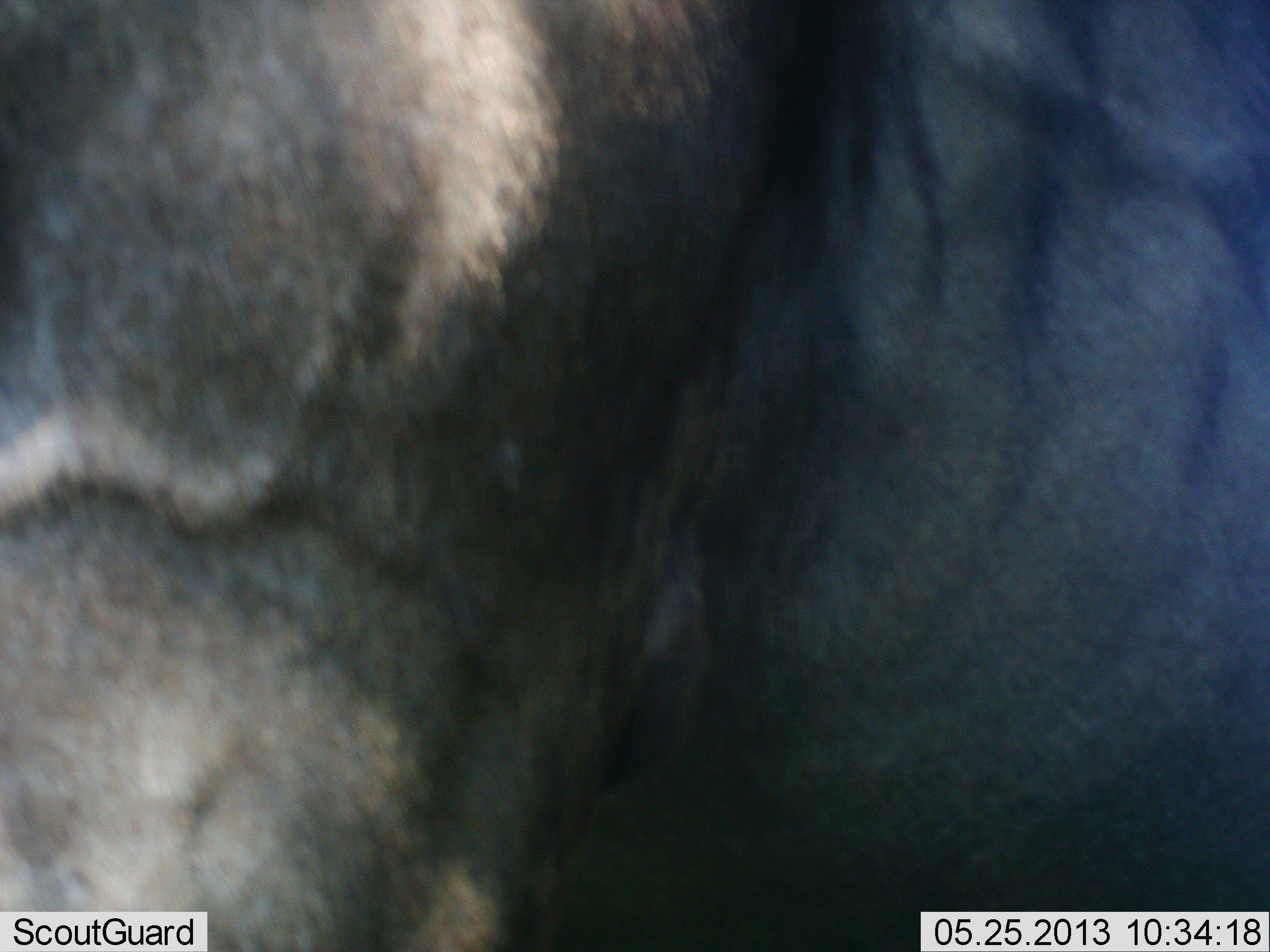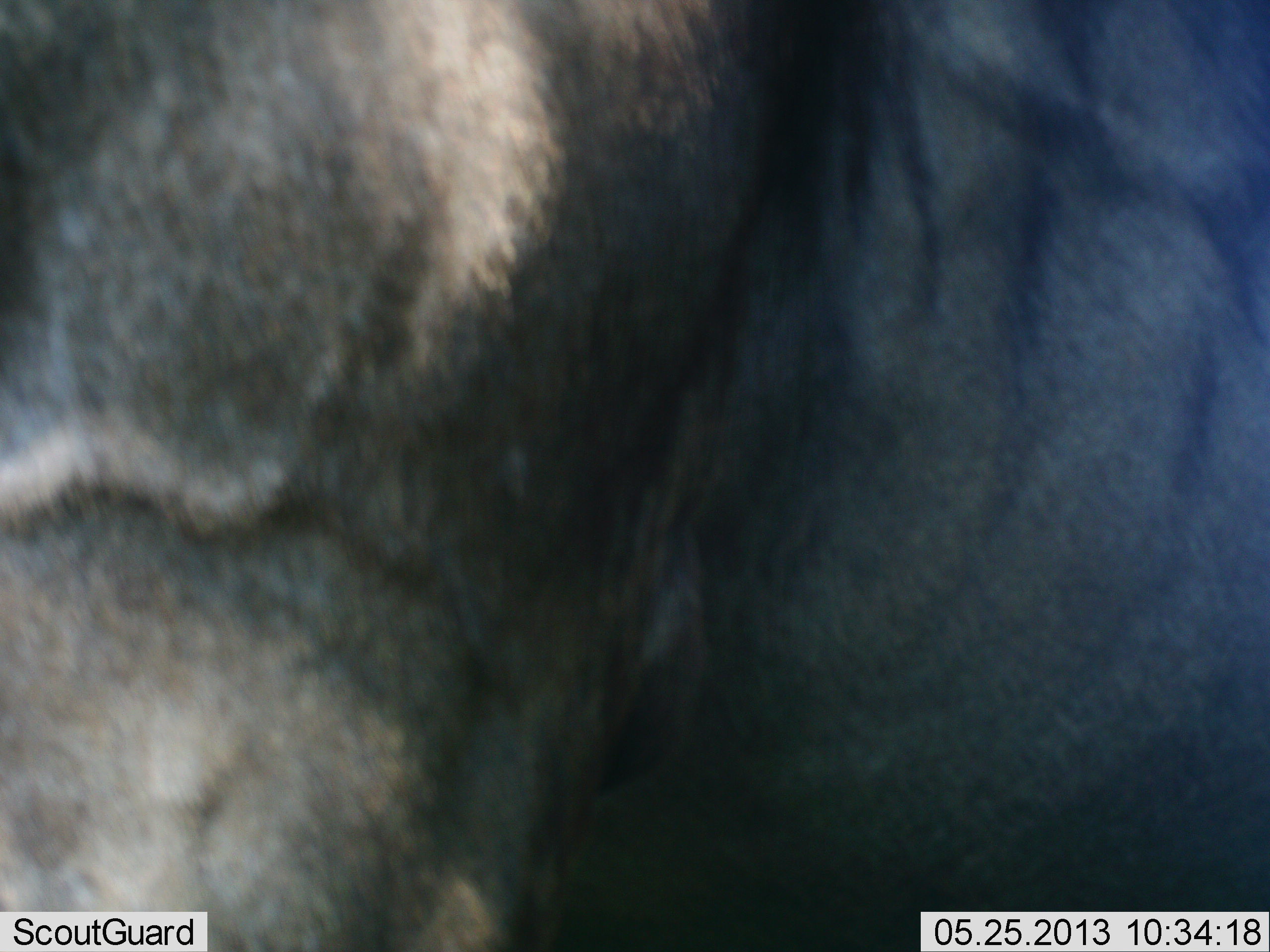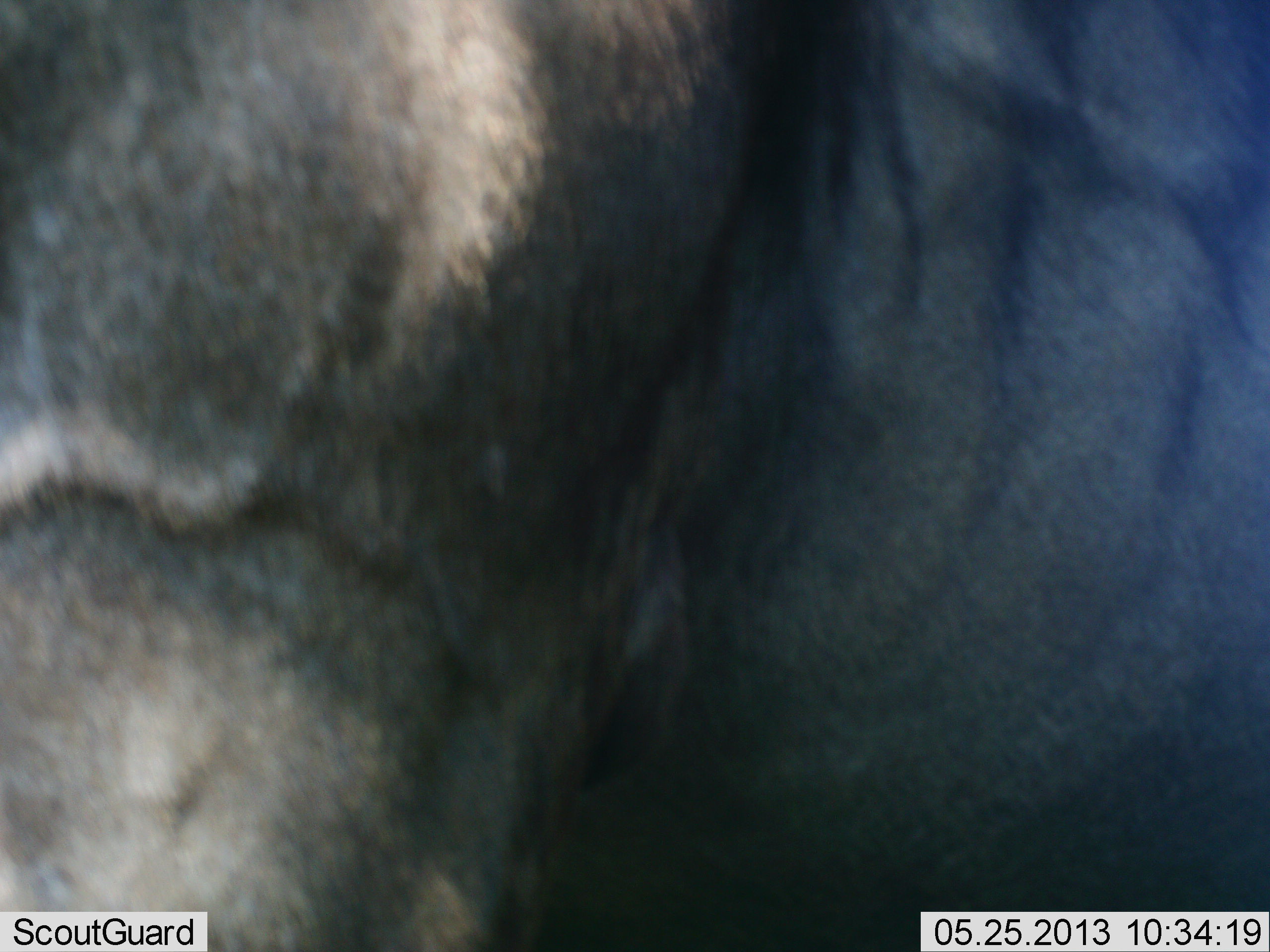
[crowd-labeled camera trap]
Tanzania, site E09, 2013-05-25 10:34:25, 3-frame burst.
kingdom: Animalia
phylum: Chordata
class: Mammalia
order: Artiodactyla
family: Bovidae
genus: Connochaetes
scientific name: Connochaetes taurinus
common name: blue wildebeest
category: wildebeest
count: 1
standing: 100%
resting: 0%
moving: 0%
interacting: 0%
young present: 0%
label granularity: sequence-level